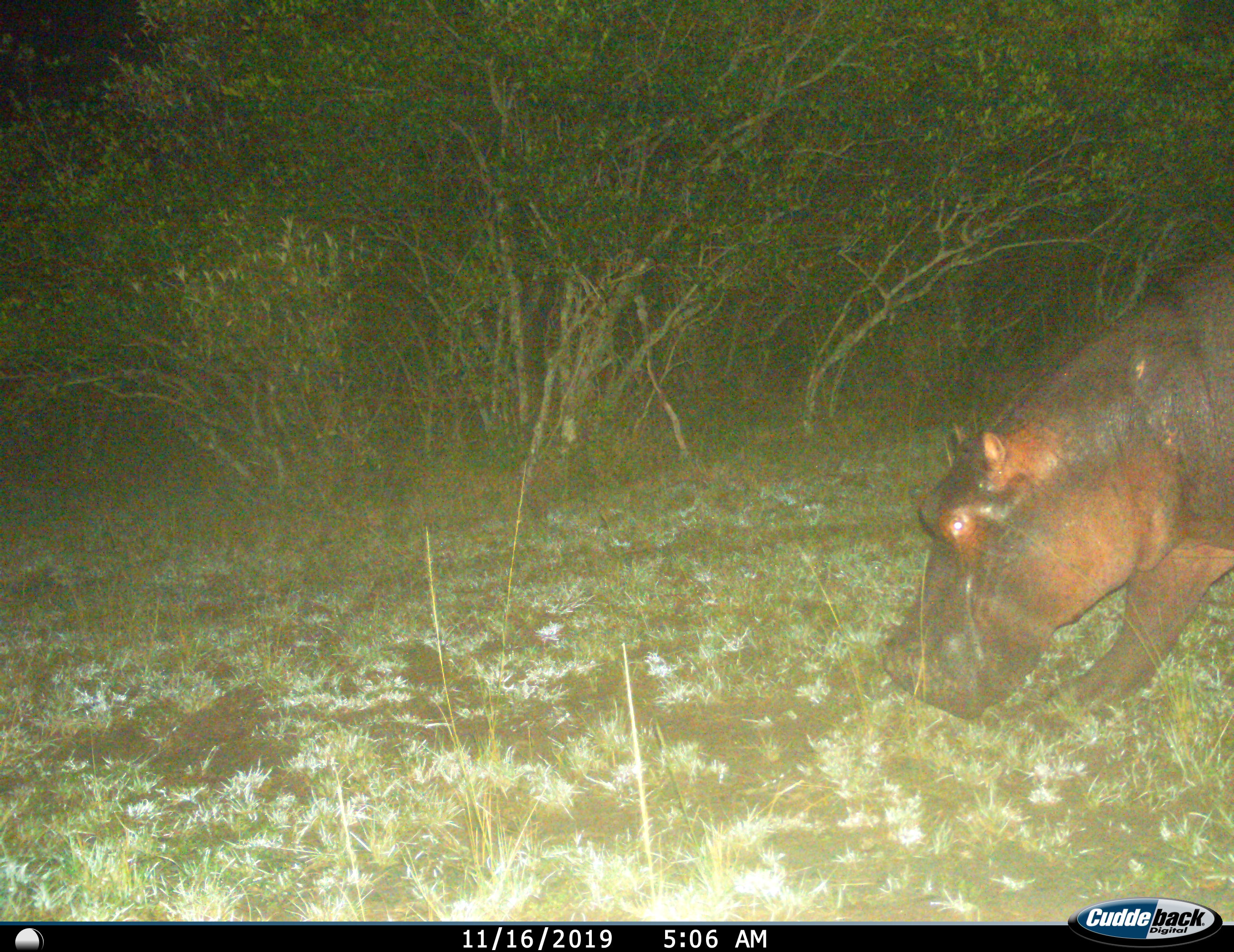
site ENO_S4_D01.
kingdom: Animalia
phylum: Chordata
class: Mammalia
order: Artiodactyla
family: Hippopotamidae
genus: Hippopotamus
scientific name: Hippopotamus amphibius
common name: hippopotamus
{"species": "hippopotamus (Hippopotamus amphibius)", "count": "1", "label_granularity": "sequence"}